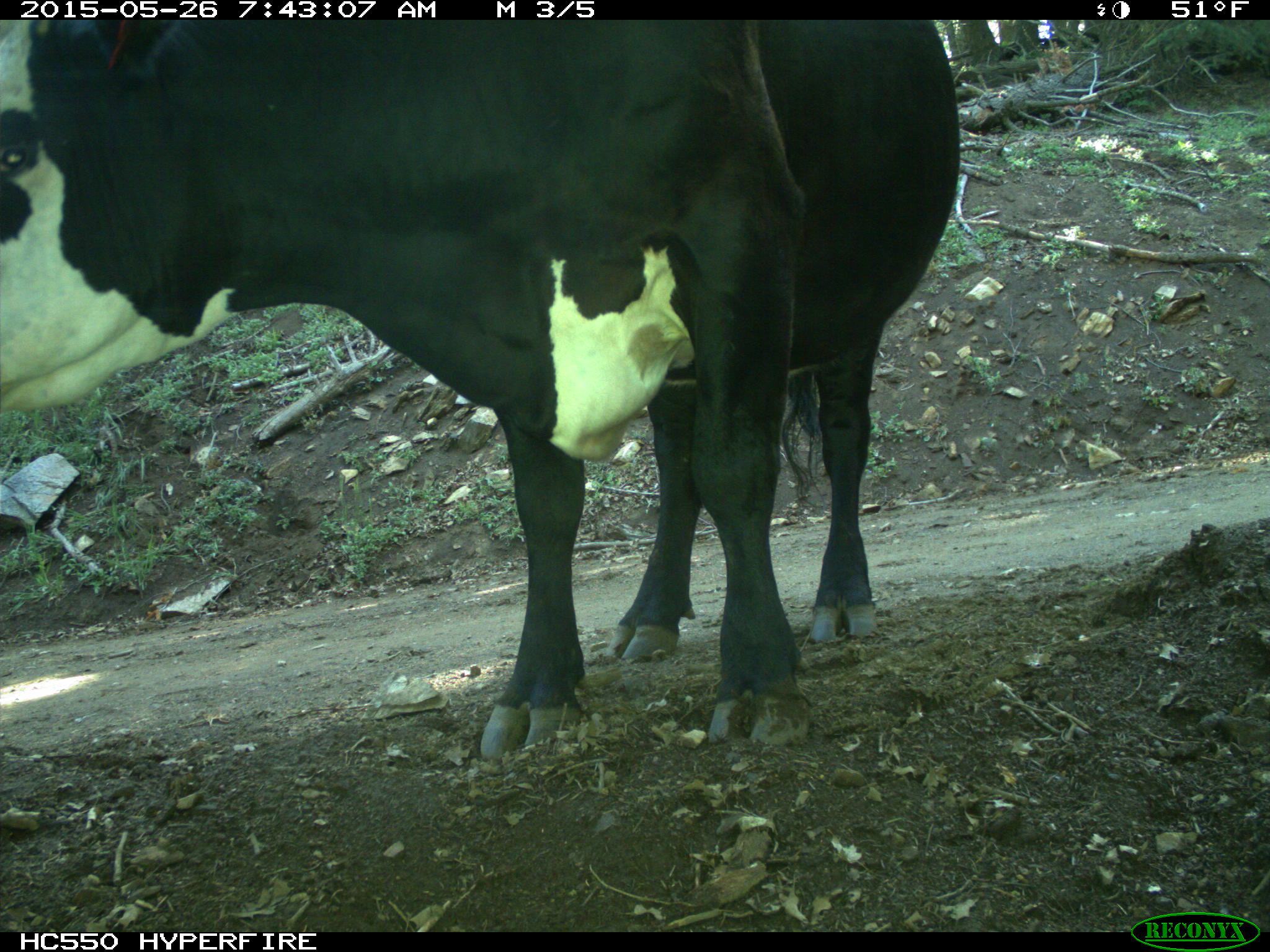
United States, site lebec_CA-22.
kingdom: Animalia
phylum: Chordata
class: Mammalia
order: Artiodactyla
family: Bovidae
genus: Bos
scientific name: Bos taurus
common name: domestic cow